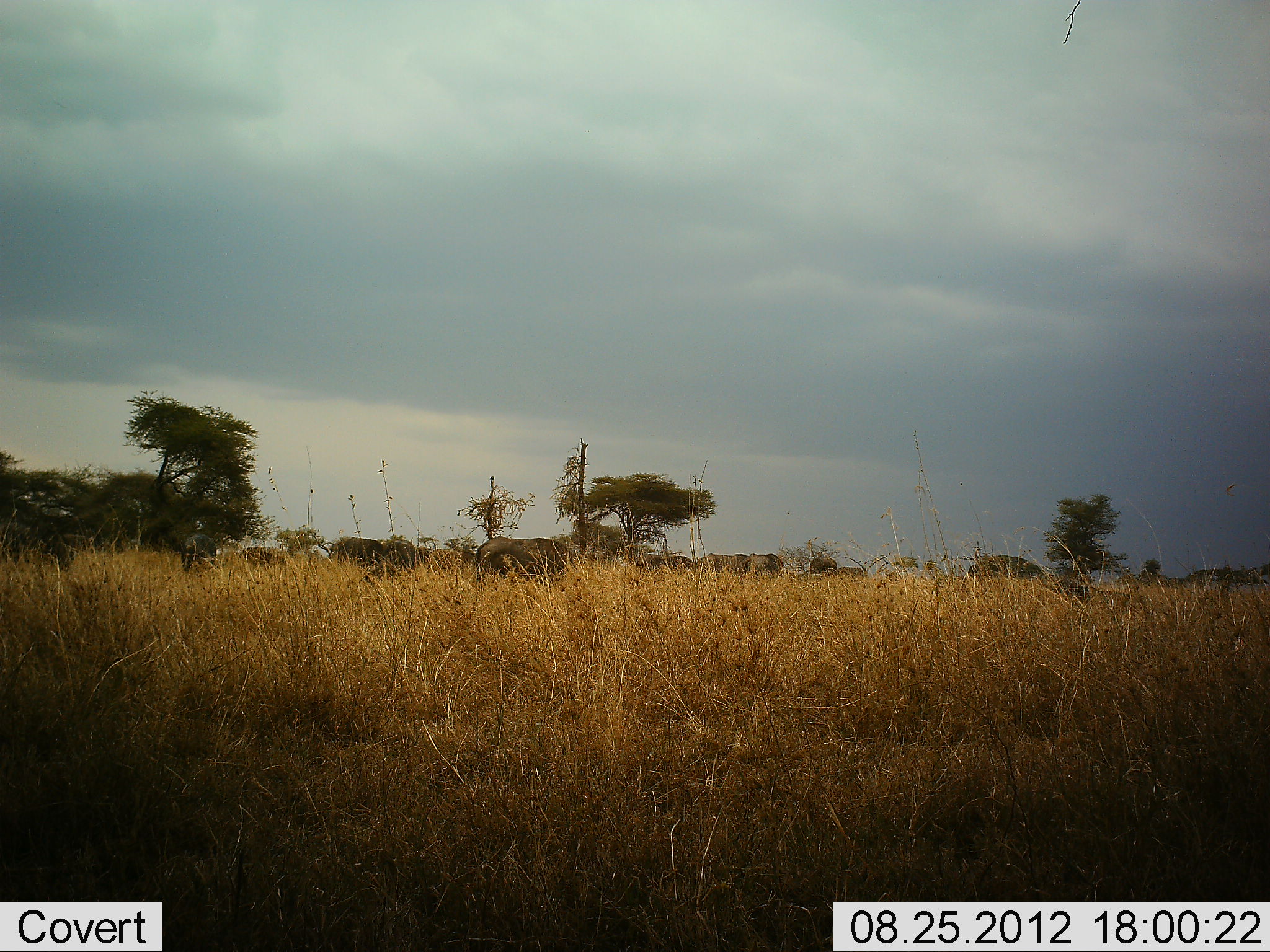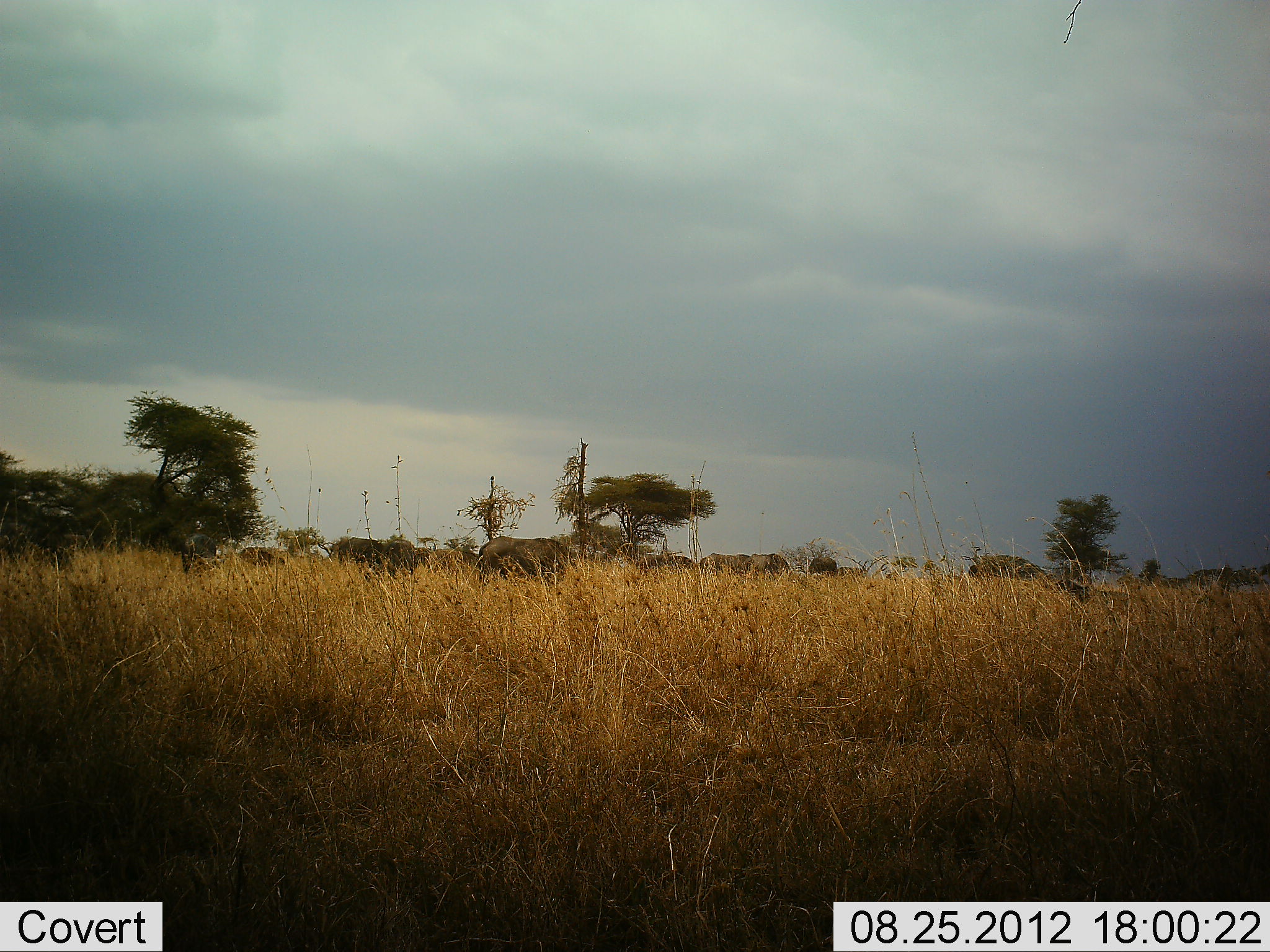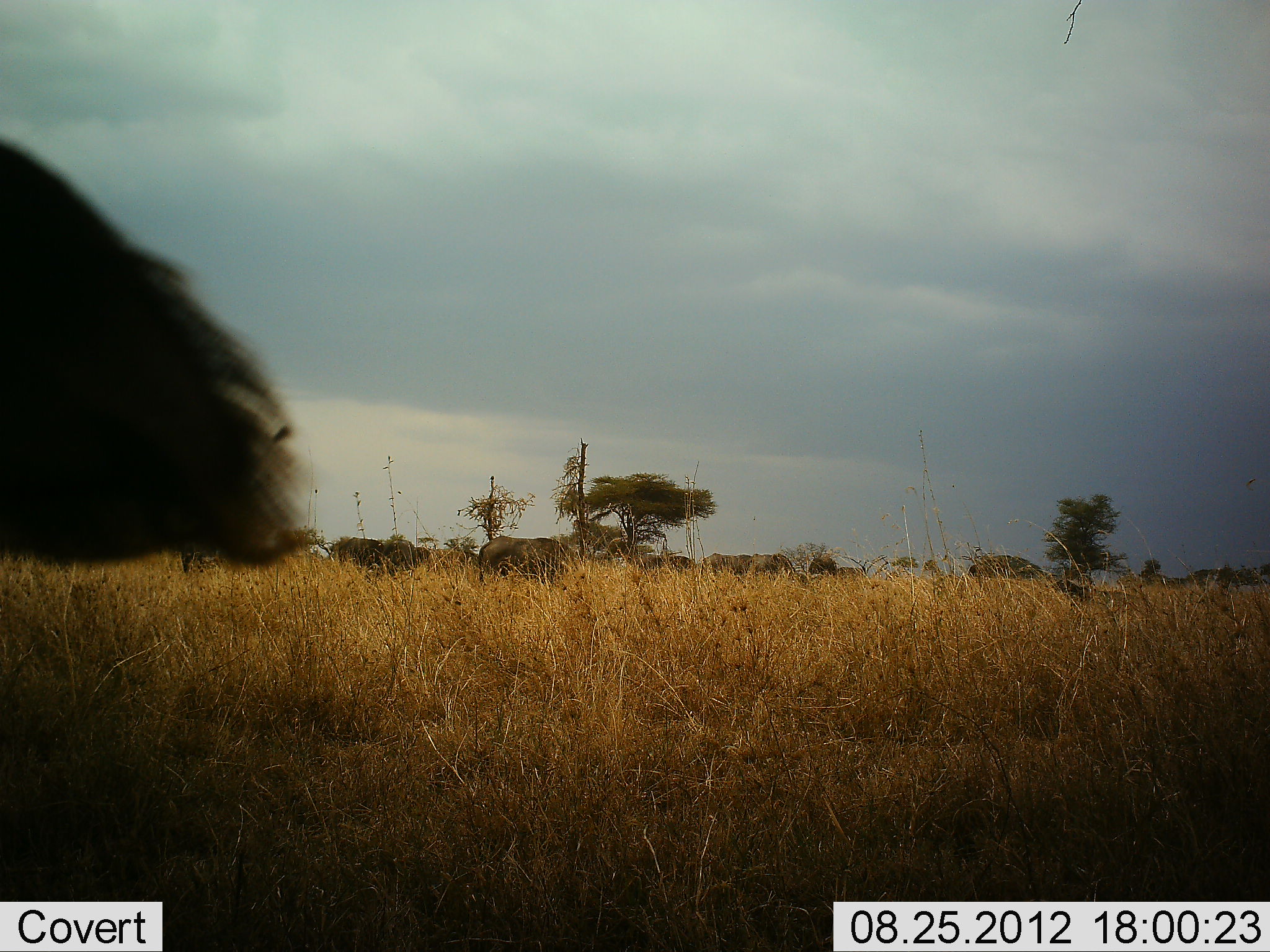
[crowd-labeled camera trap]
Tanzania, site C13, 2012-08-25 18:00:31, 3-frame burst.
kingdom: Animalia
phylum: Chordata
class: Mammalia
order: Artiodactyla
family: Bovidae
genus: Connochaetes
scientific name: Connochaetes taurinus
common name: blue wildebeest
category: wildebeest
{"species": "wildebeest (blue wildebeest) (Connochaetes taurinus)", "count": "10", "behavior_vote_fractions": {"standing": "40%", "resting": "10%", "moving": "40%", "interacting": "10%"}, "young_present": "0%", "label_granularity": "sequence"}